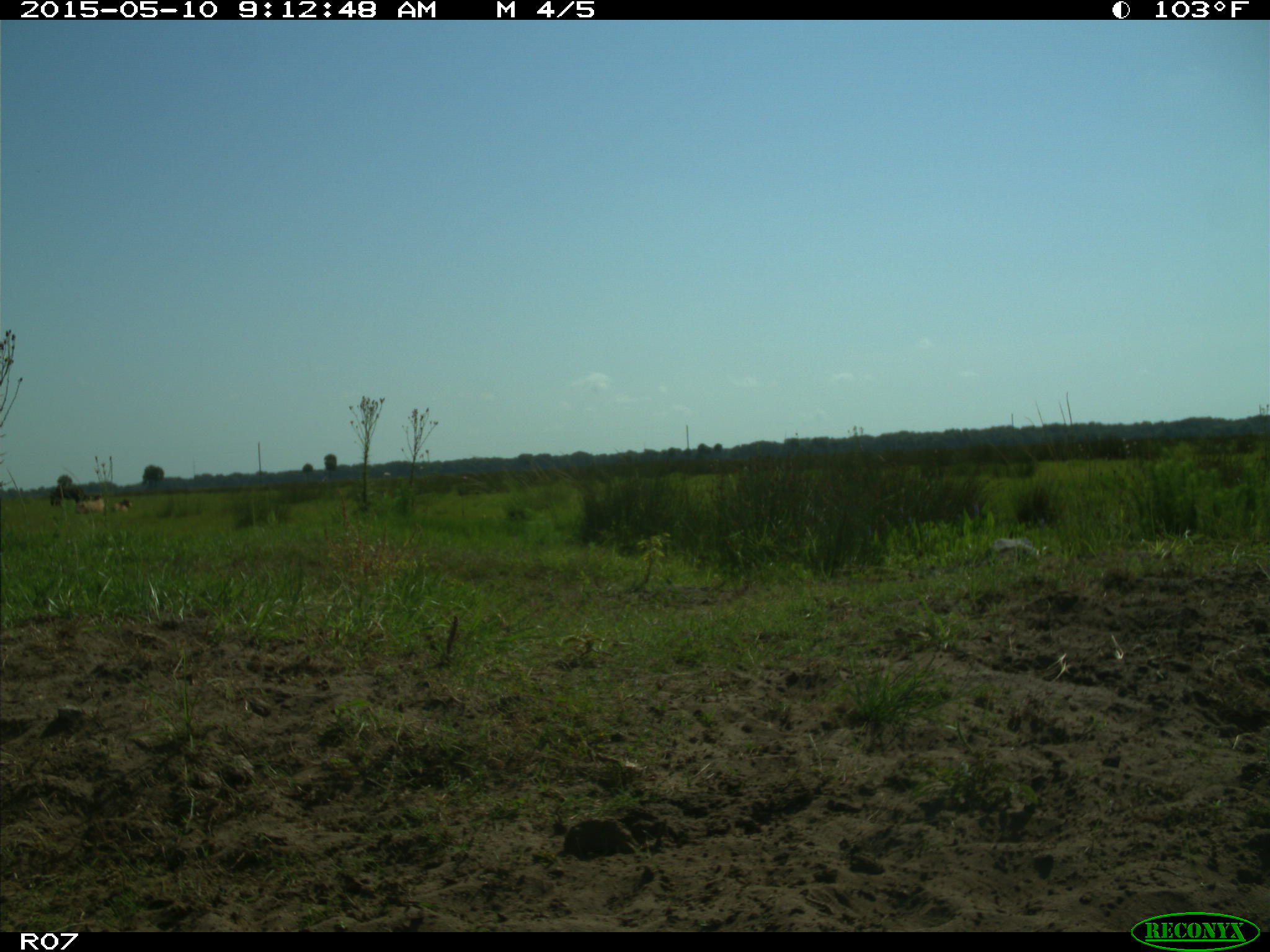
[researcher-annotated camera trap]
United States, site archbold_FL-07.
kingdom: Animalia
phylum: Chordata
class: Mammalia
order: Artiodactyla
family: Bovidae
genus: Bos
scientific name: Bos taurus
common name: domestic cow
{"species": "Bos taurus (domestic cow)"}